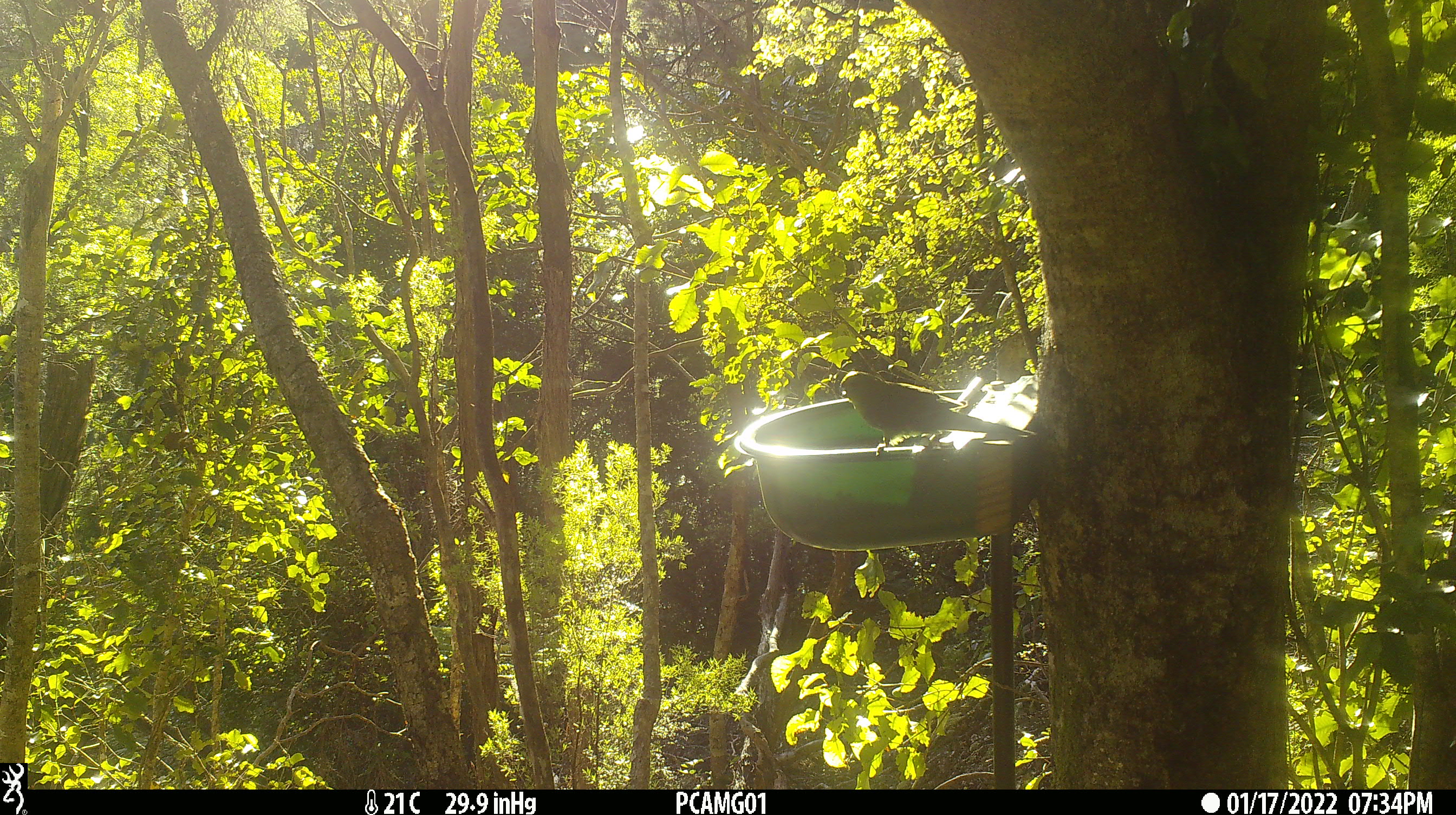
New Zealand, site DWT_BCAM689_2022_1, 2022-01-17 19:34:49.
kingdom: Animalia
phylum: Chordata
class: Aves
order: Psittaciformes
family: Psittaculidae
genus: Cyanoramphus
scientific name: Cyanoramphus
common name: parakeet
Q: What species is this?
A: Parakeet (Cyanoramphus).